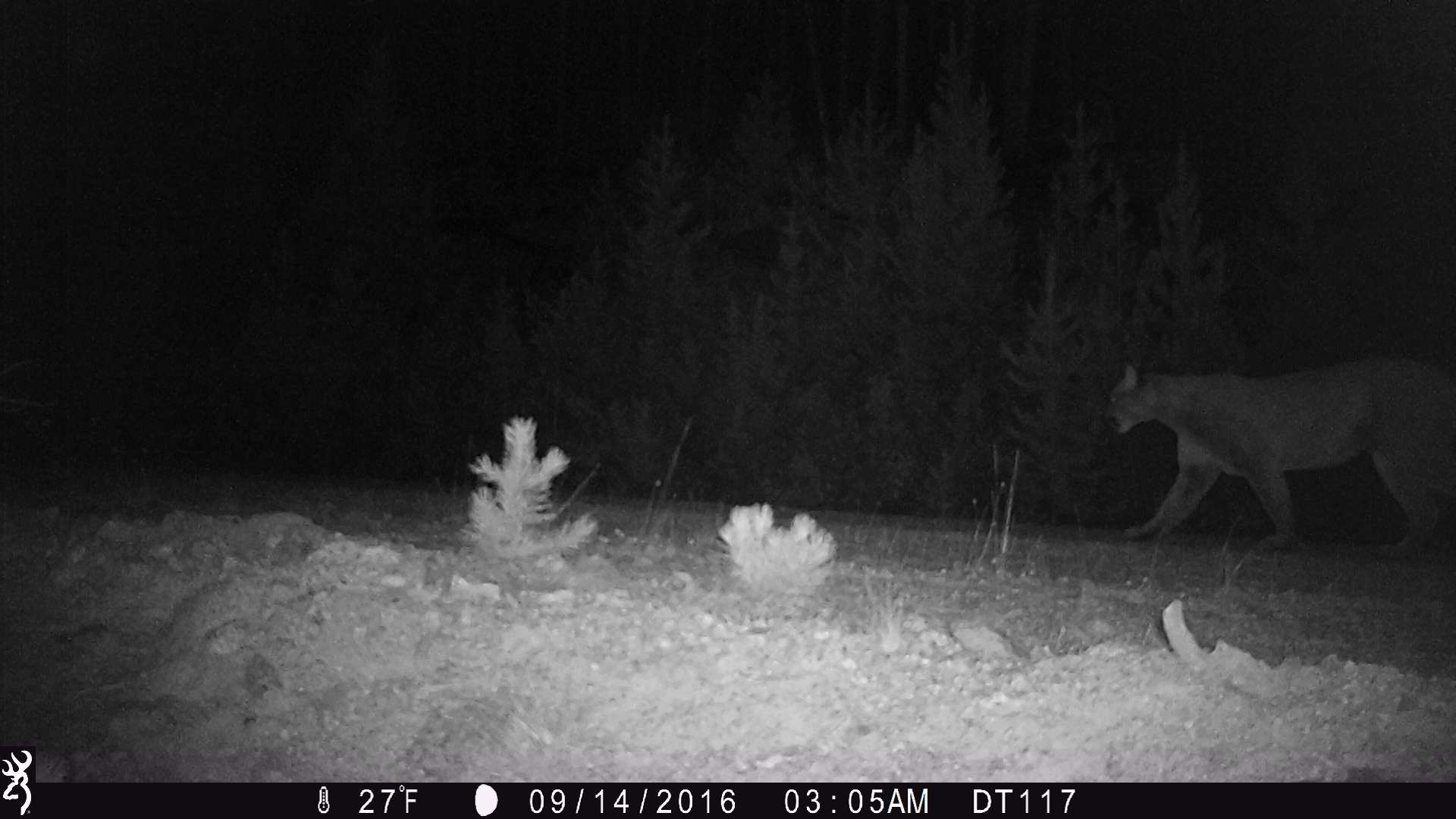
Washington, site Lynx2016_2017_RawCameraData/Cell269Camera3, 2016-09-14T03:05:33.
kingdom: Animalia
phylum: Chordata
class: Mammalia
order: Carnivora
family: Felidae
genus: Puma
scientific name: Puma concolor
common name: mountain lion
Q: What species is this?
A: Puma concolor (mountain lion).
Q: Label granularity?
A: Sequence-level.